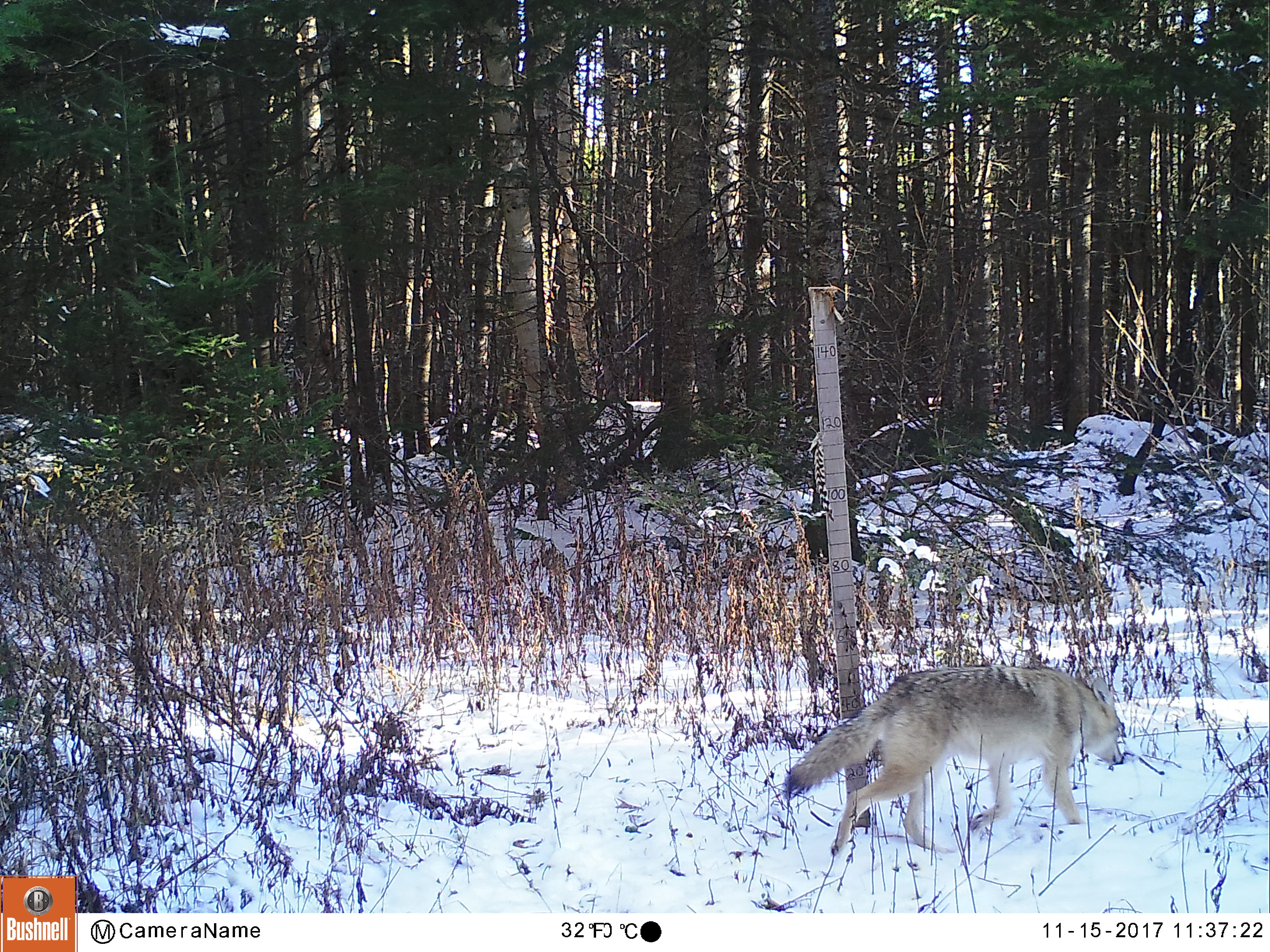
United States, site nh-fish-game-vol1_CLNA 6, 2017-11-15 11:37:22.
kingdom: Animalia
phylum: Chordata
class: Mammalia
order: Carnivora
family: Canidae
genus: Canis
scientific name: Canis latrans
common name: coyote